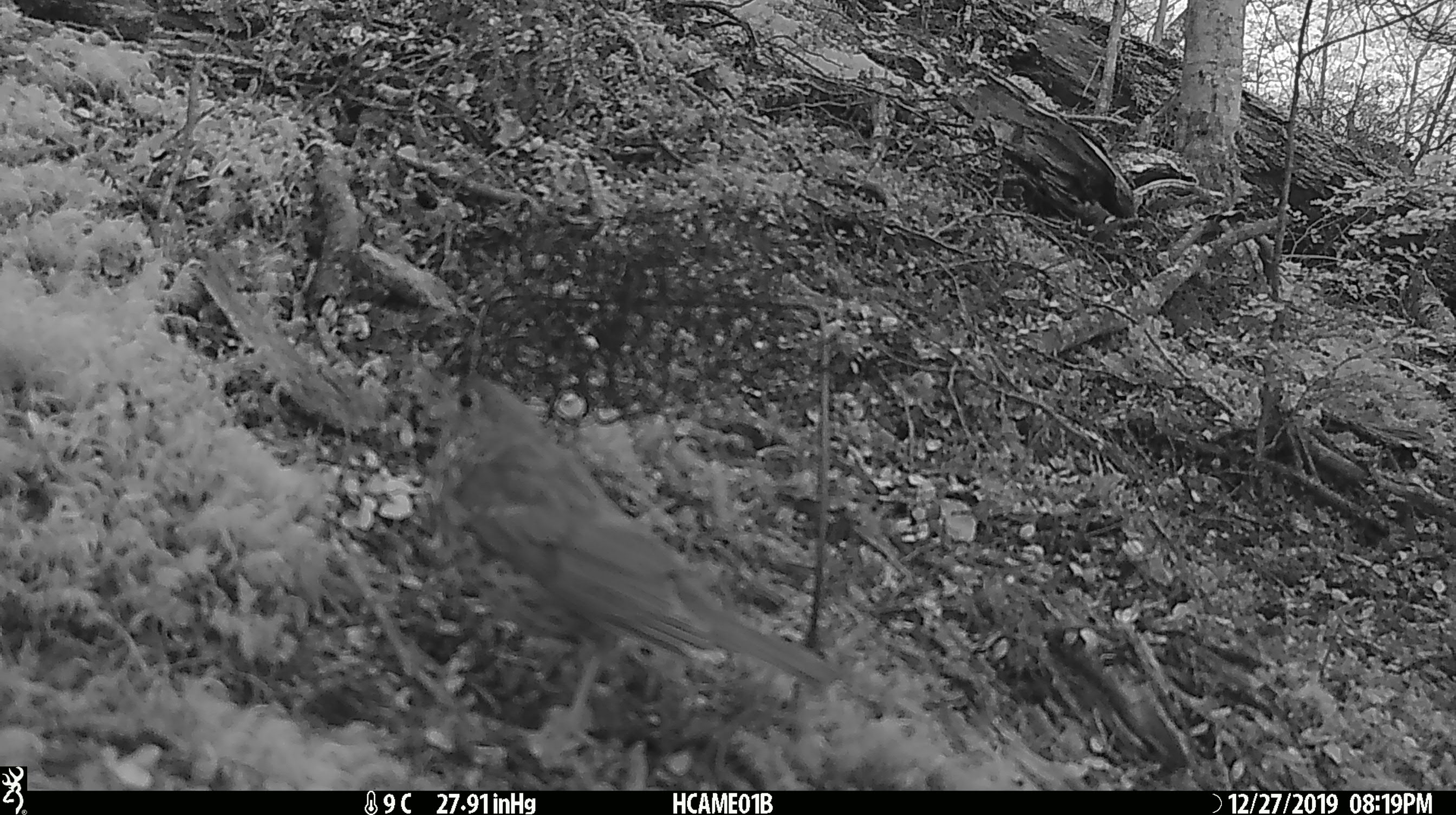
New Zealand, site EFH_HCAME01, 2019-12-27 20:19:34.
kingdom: Animalia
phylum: Chordata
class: Aves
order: Passeriformes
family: Turdidae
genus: Turdus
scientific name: Turdus philomelos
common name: song thrush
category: thrush